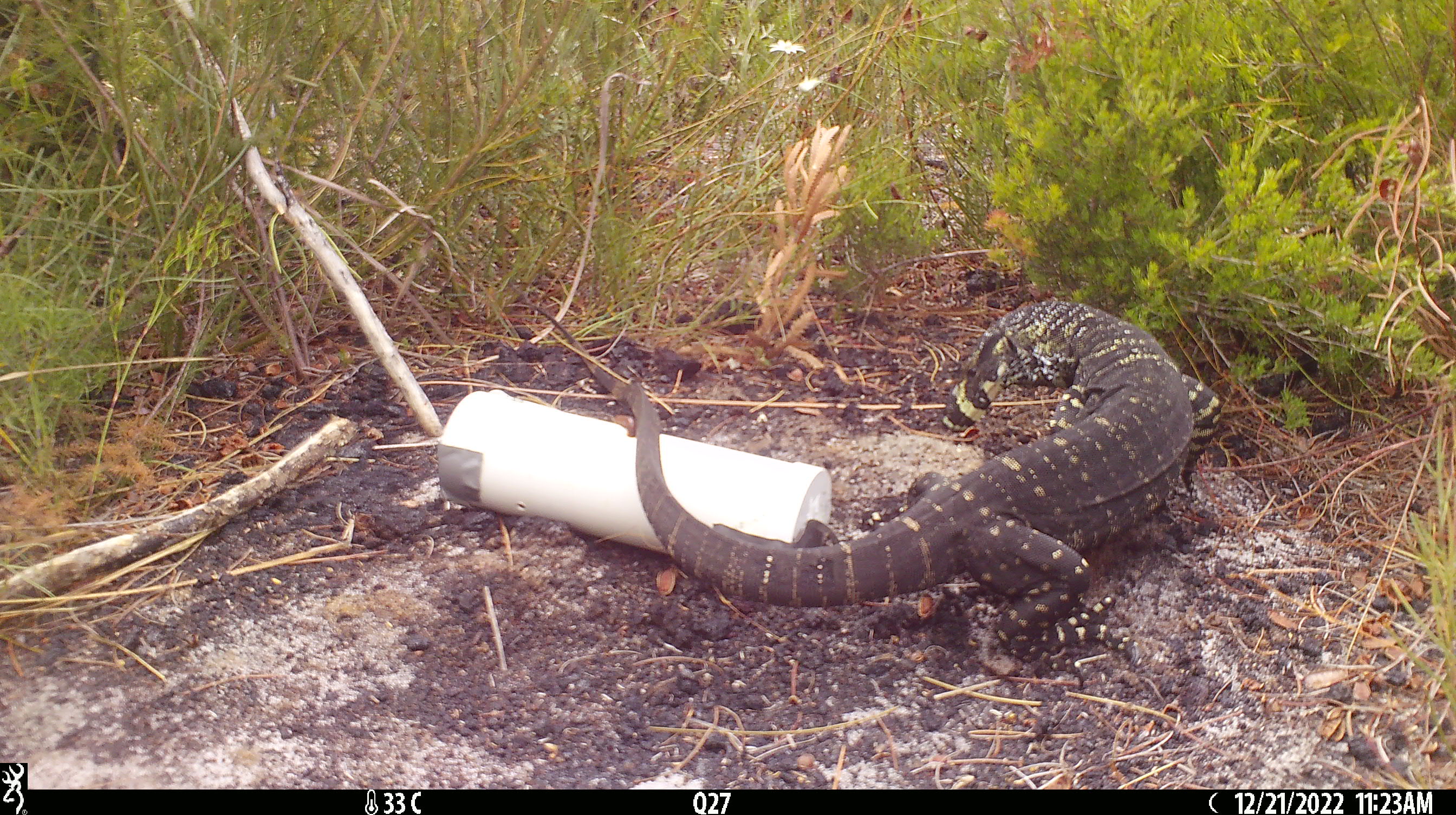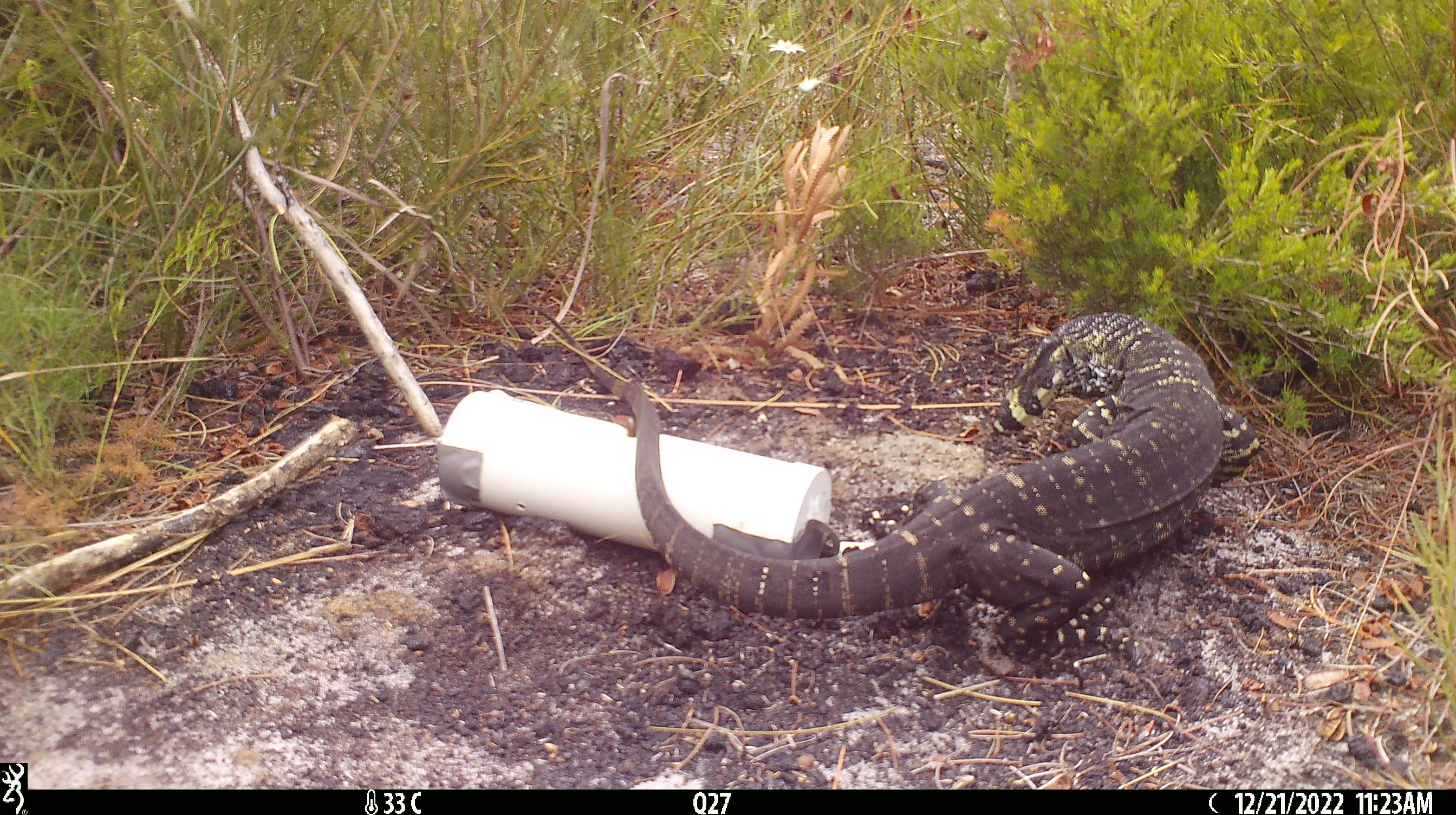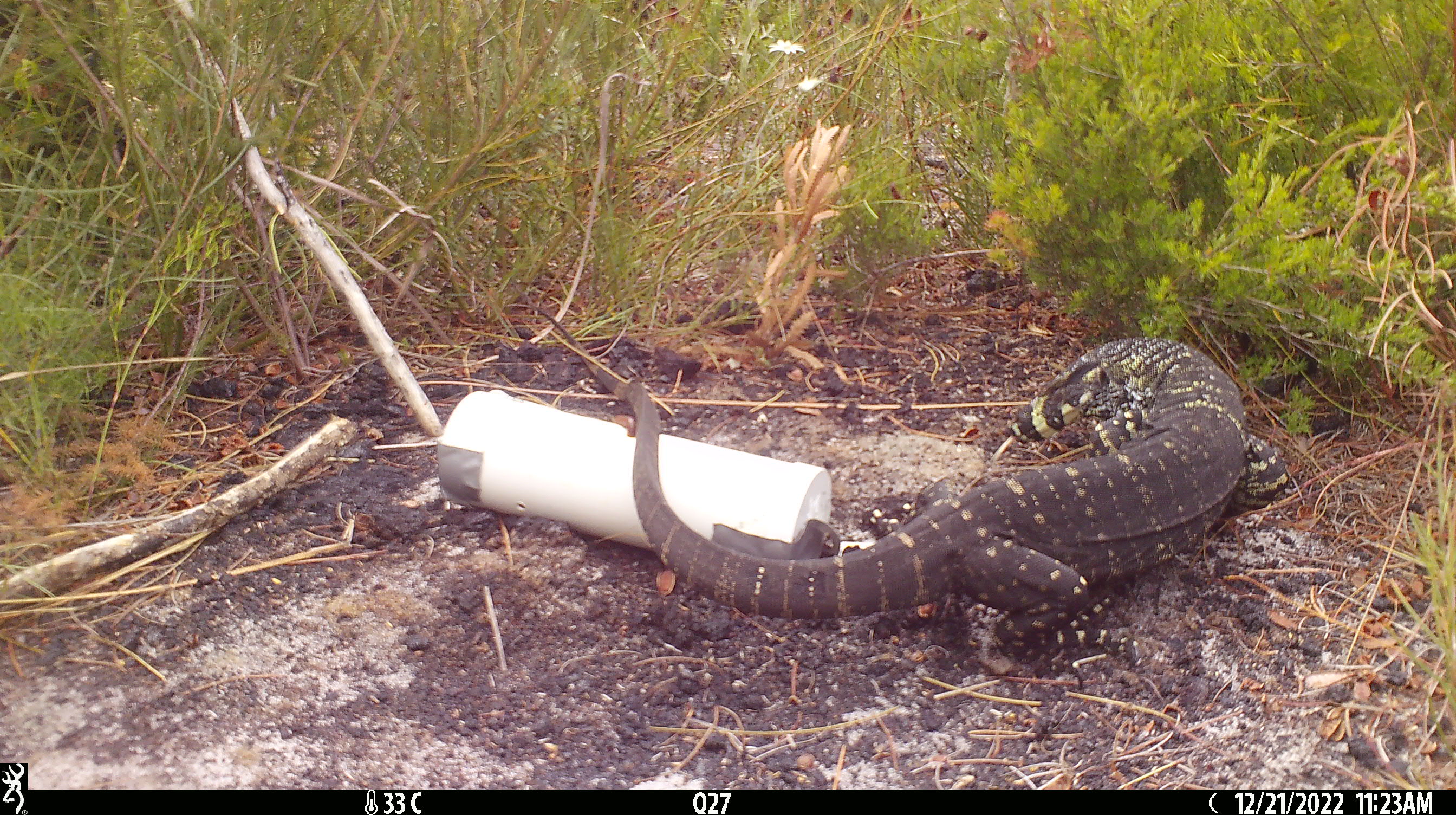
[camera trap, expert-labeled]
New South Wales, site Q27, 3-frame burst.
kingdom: Animalia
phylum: Chordata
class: Reptilia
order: Squamata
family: Varanidae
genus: Varanus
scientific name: Varanus varius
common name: lace monitor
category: goanna